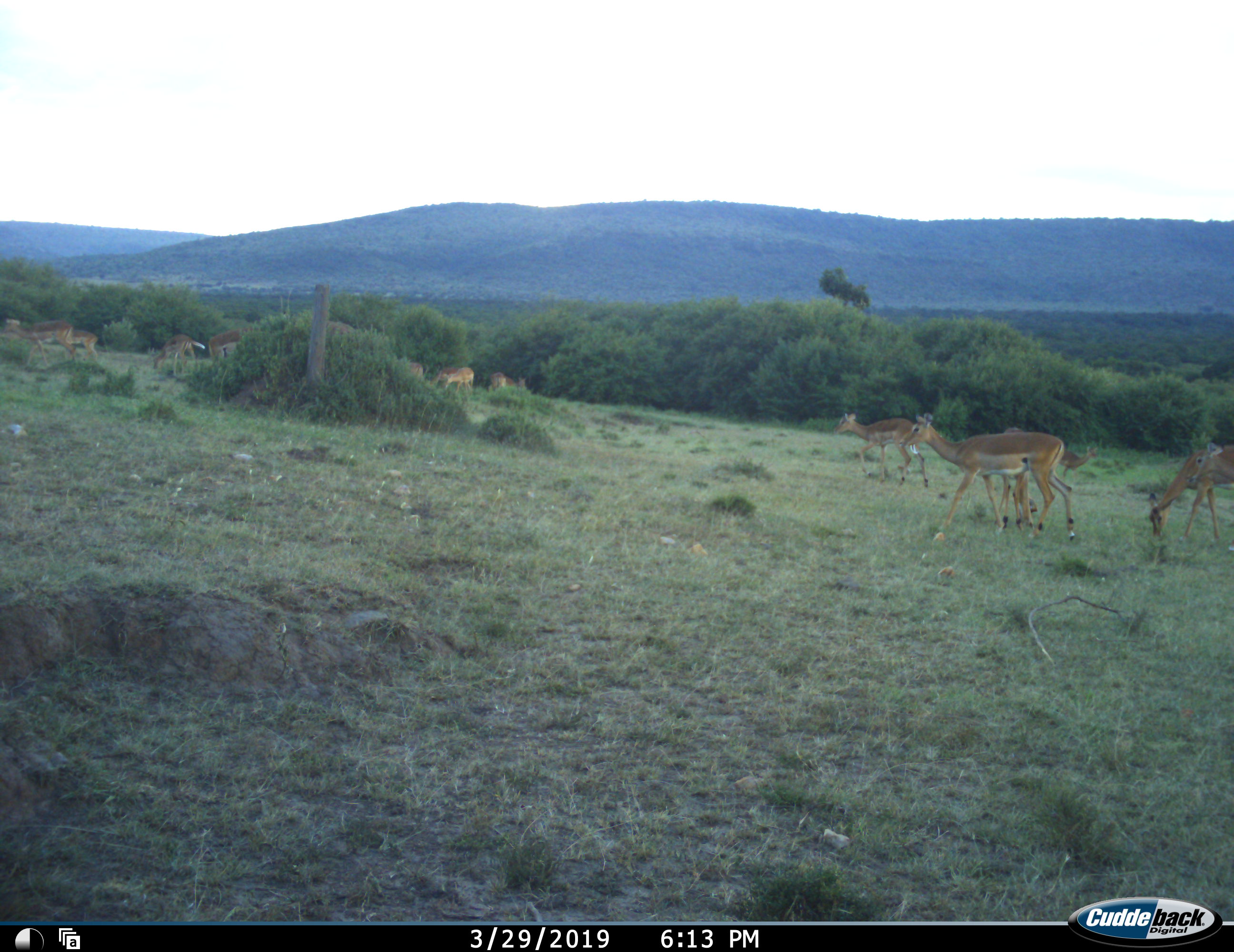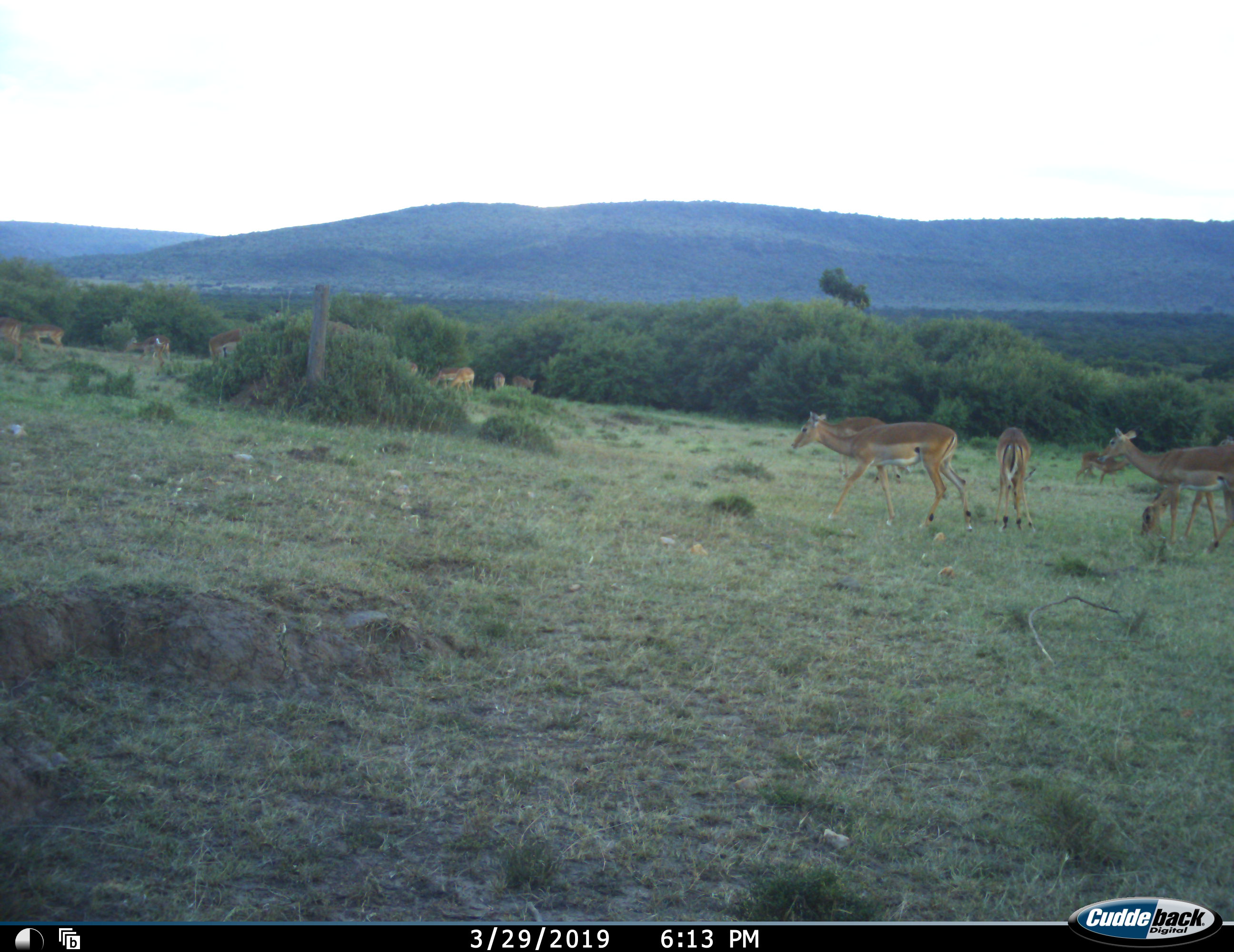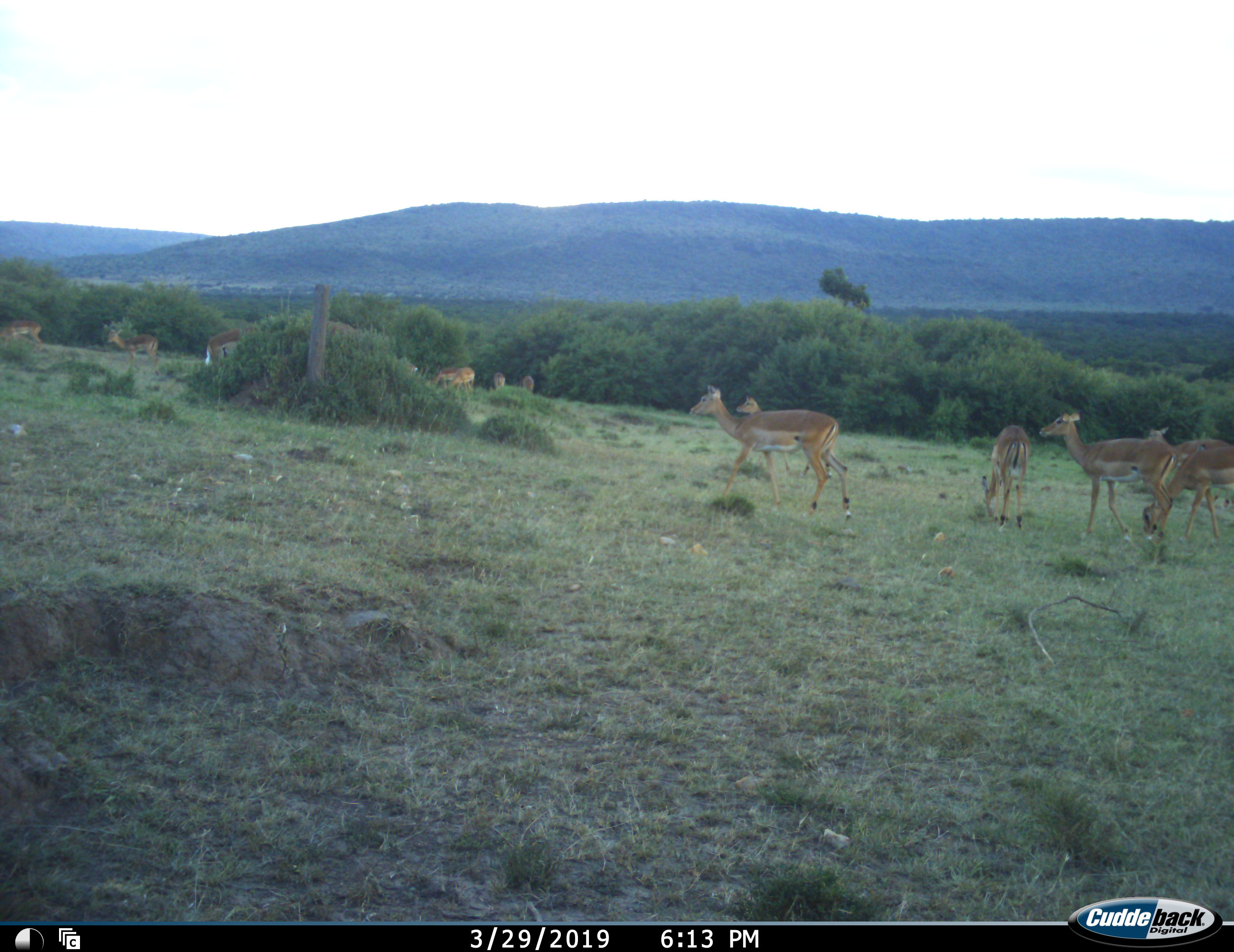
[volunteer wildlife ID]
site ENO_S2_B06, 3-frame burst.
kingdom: Animalia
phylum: Chordata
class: Mammalia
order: Artiodactyla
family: Bovidae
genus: Aepyceros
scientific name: Aepyceros melampus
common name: impala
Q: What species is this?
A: Impala (Aepyceros melampus).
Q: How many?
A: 11-50.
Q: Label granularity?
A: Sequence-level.